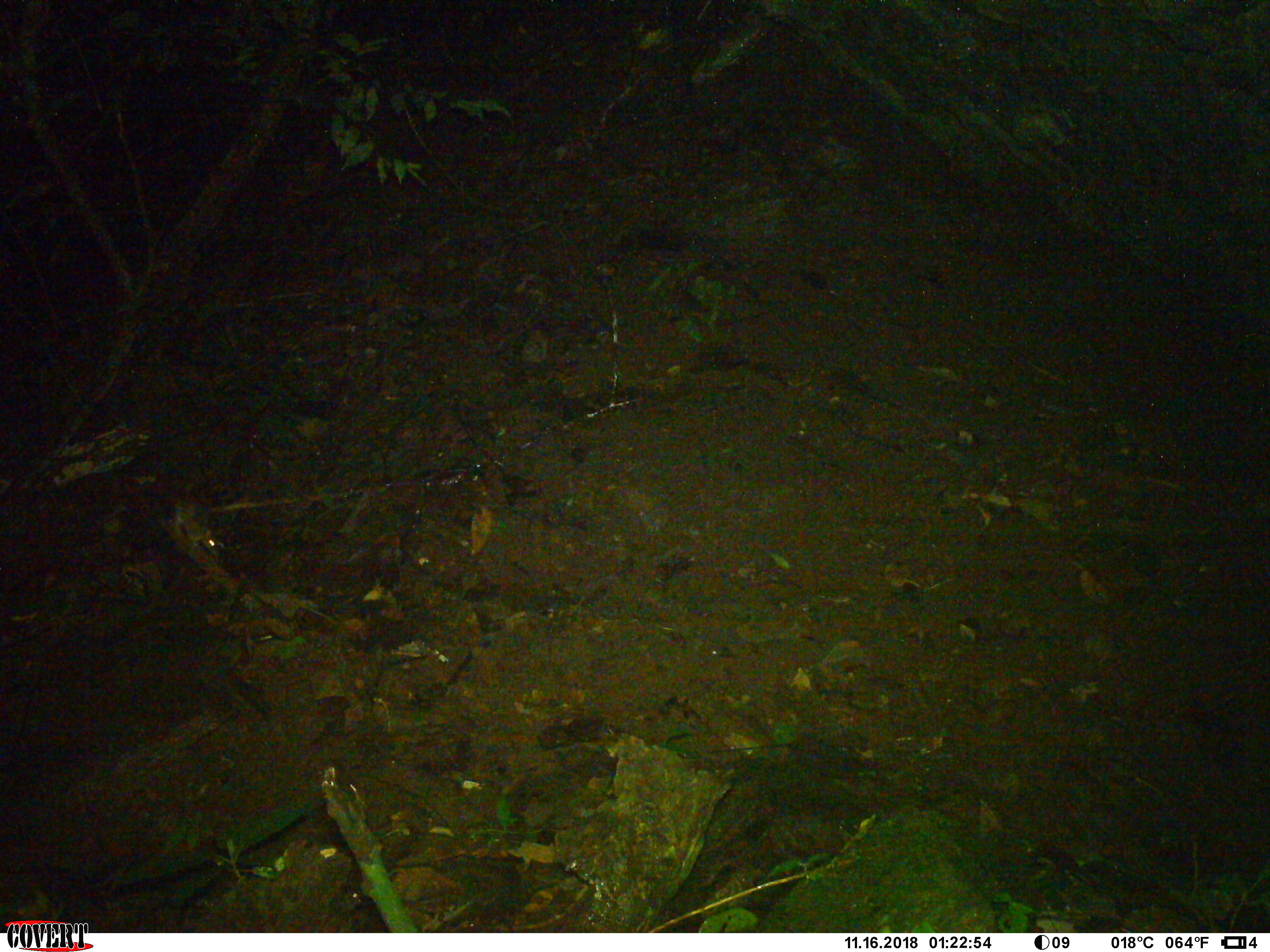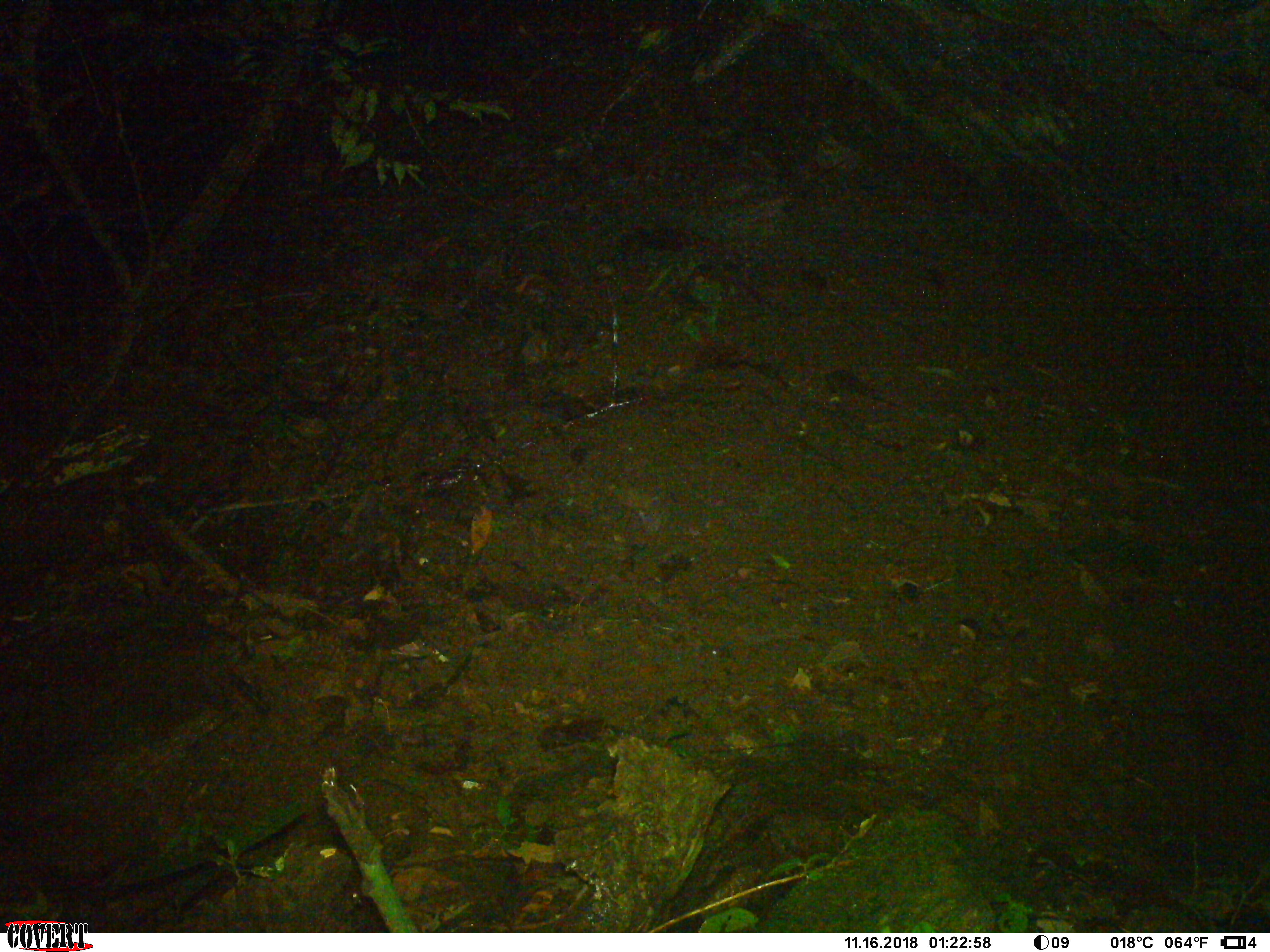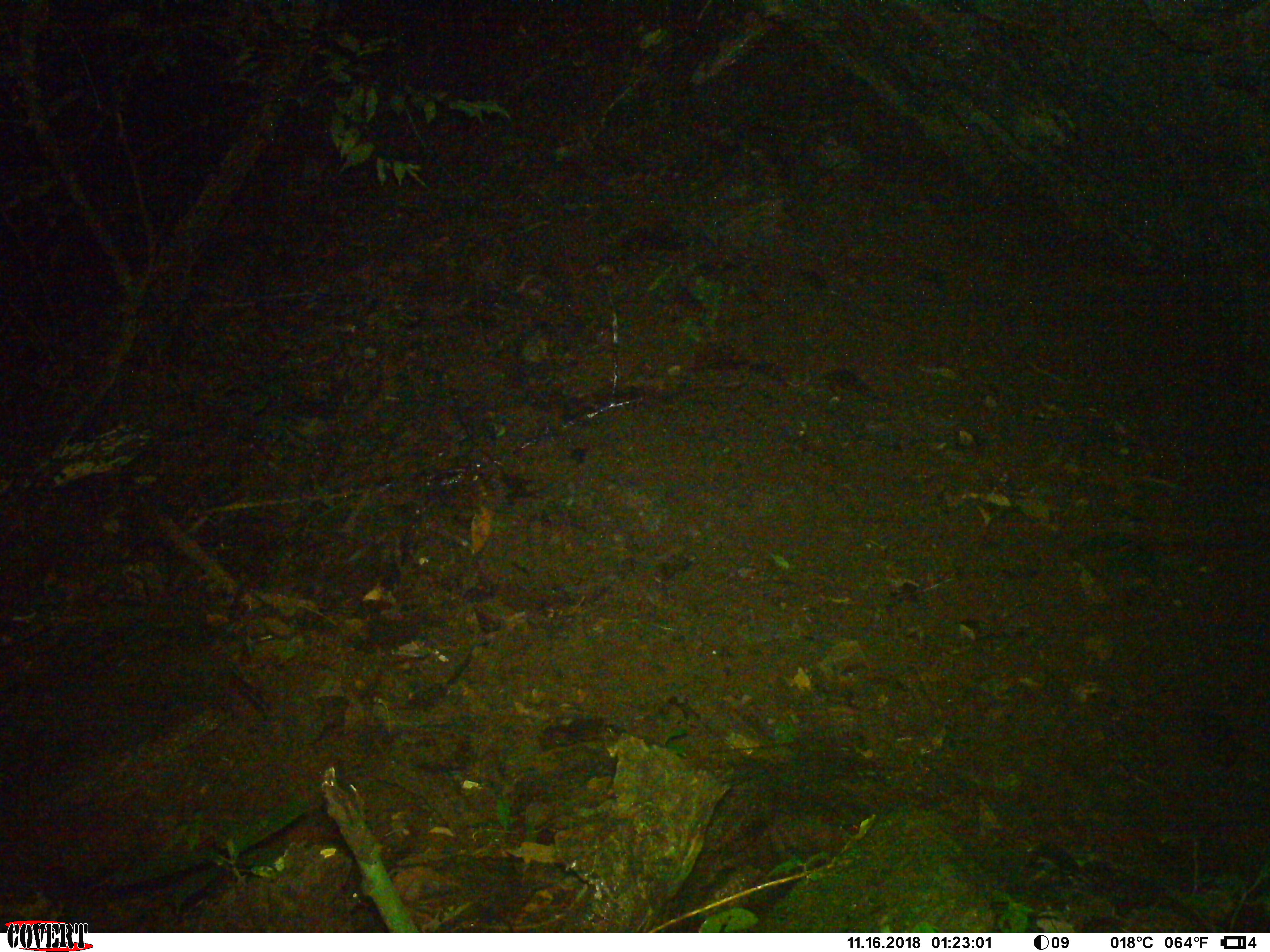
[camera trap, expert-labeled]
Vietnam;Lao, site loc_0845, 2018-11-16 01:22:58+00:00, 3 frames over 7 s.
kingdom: Animalia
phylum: Chordata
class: Mammalia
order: Rodentia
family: Muridae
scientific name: Muridae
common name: old-world mice and rats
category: unidentified murid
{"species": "unidentified murid (old-world mice and rats) (Muridae)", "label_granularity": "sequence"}